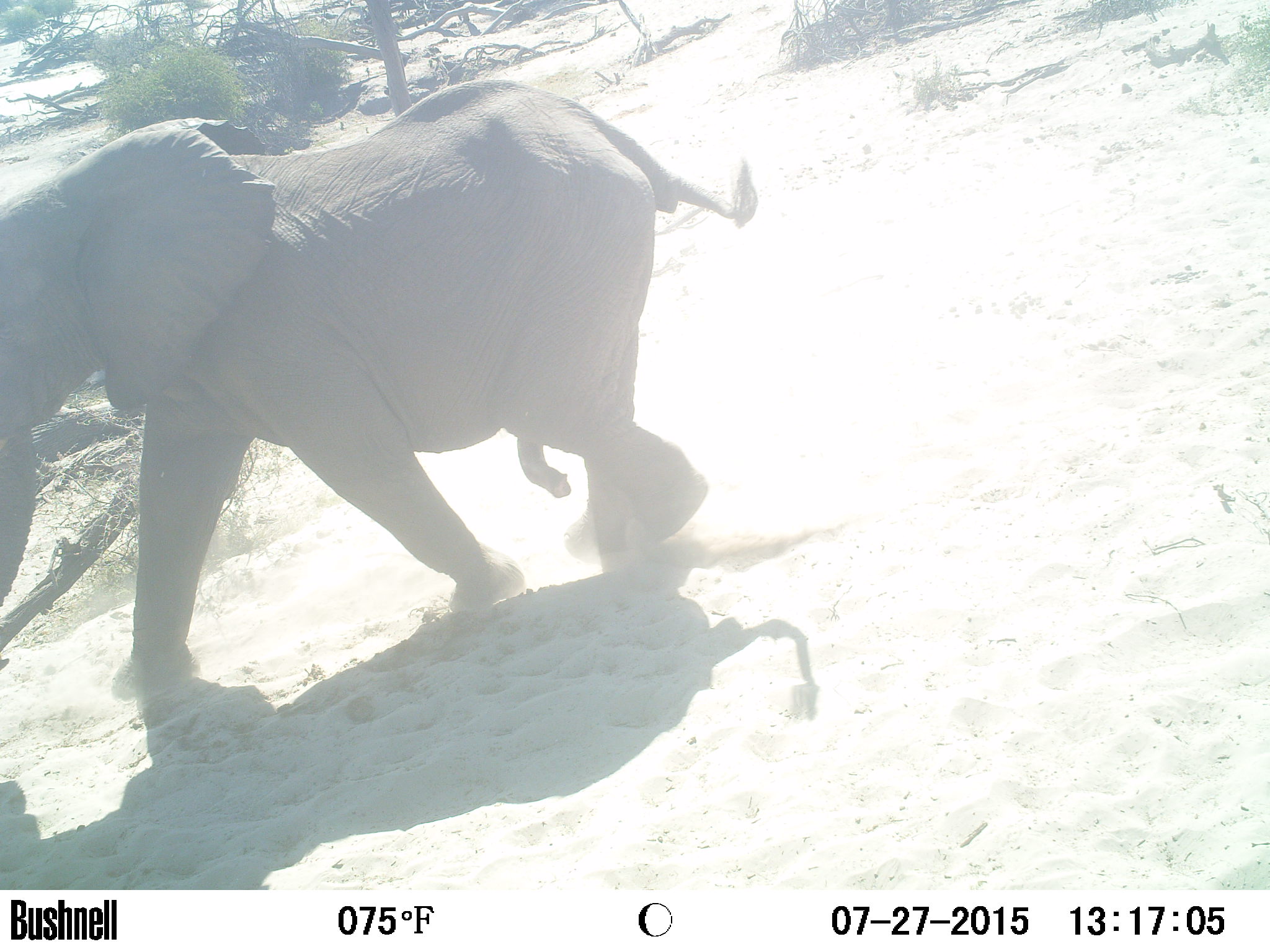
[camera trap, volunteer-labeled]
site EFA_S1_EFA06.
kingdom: Animalia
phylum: Chordata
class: Mammalia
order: Proboscidea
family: Elephantidae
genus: Loxodonta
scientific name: Loxodonta africana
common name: african bush elephant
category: elephant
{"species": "elephant (african bush elephant) (Loxodonta africana)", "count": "1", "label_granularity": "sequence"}